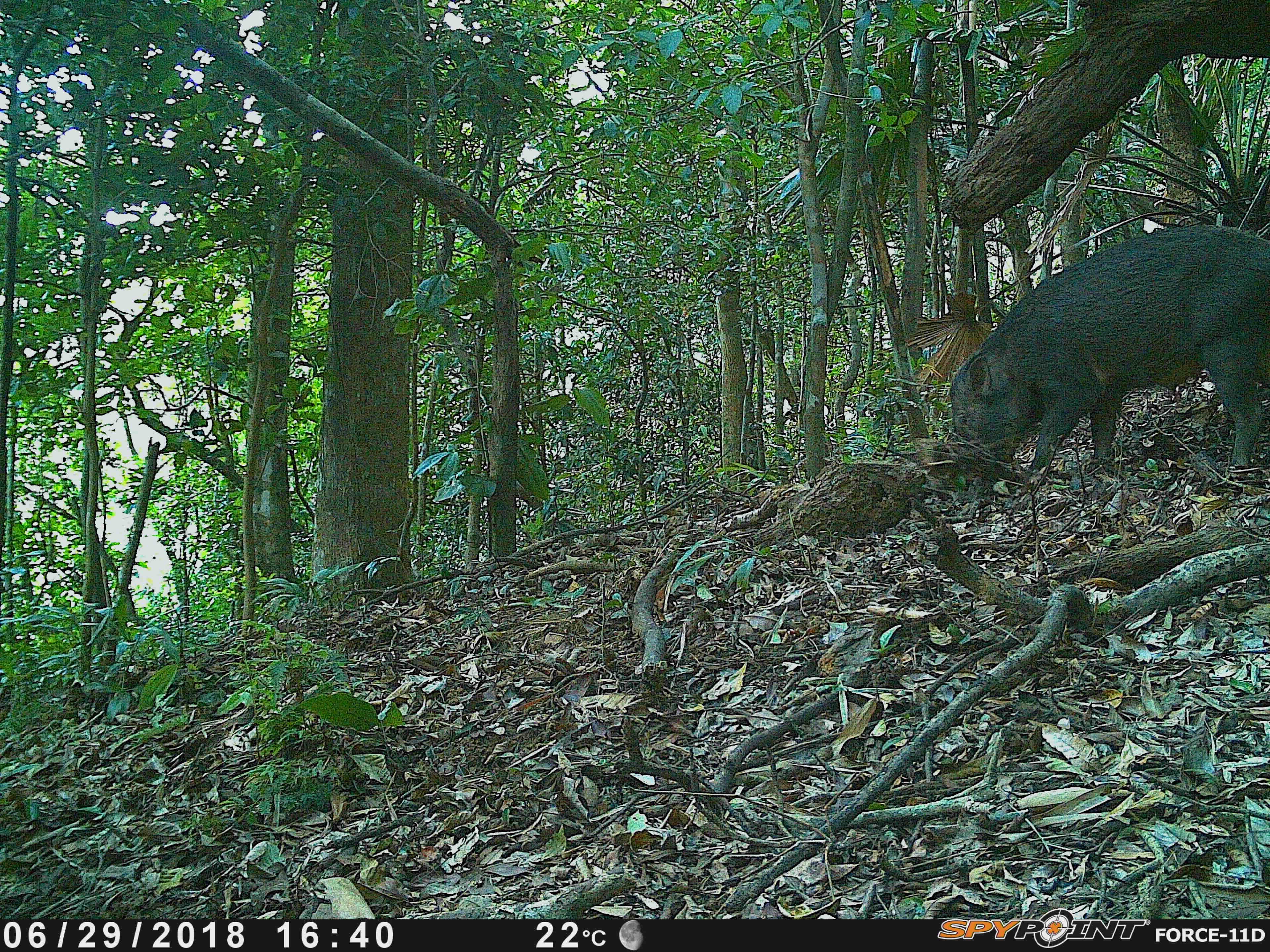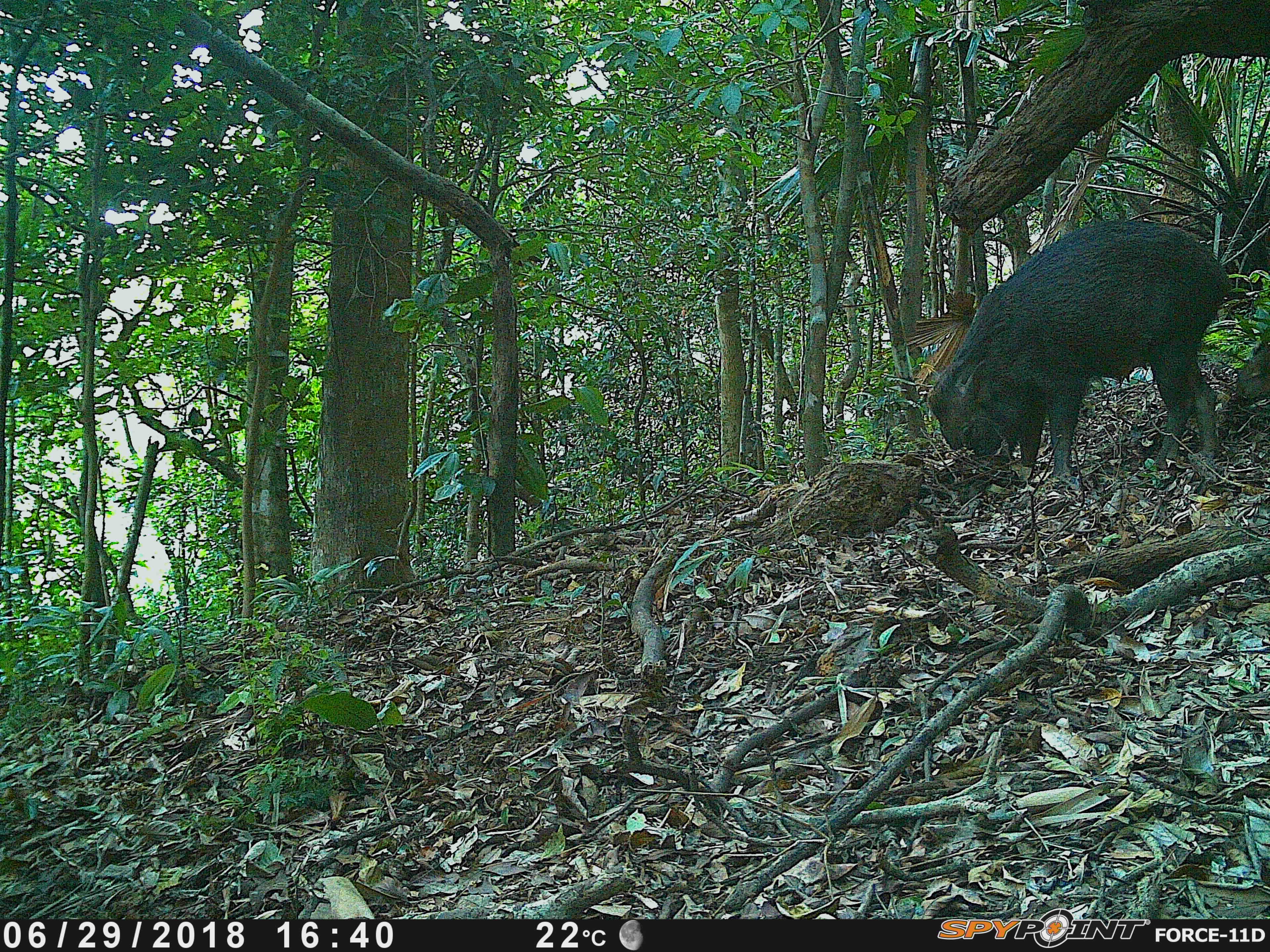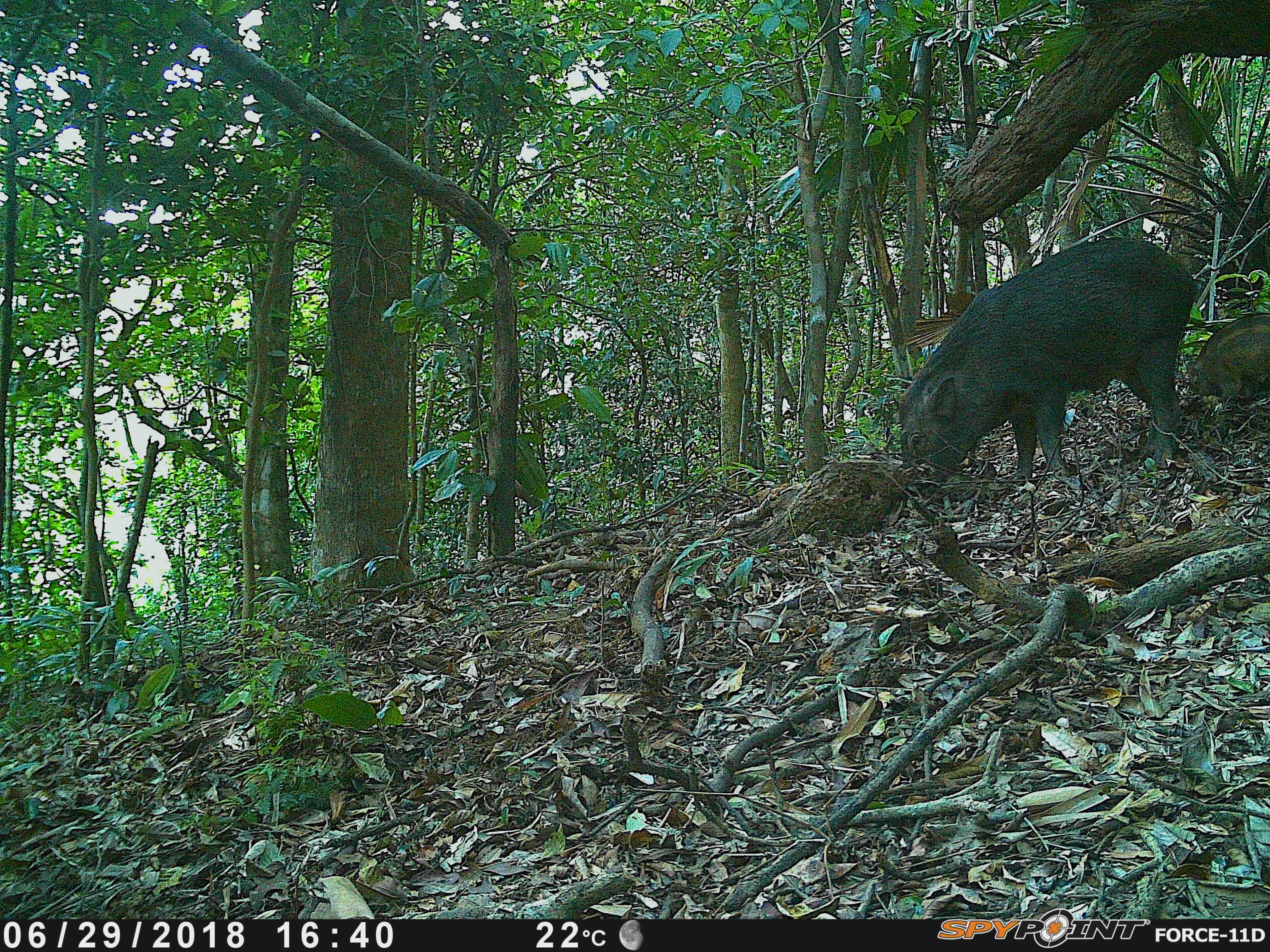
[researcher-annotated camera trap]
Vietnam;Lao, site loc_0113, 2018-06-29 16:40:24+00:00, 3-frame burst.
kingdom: Animalia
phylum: Chordata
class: Mammalia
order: Artiodactyla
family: Suidae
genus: Sus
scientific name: Sus scrofa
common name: eurasian wild pig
Eurasian wild pig (Sus scrofa). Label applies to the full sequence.